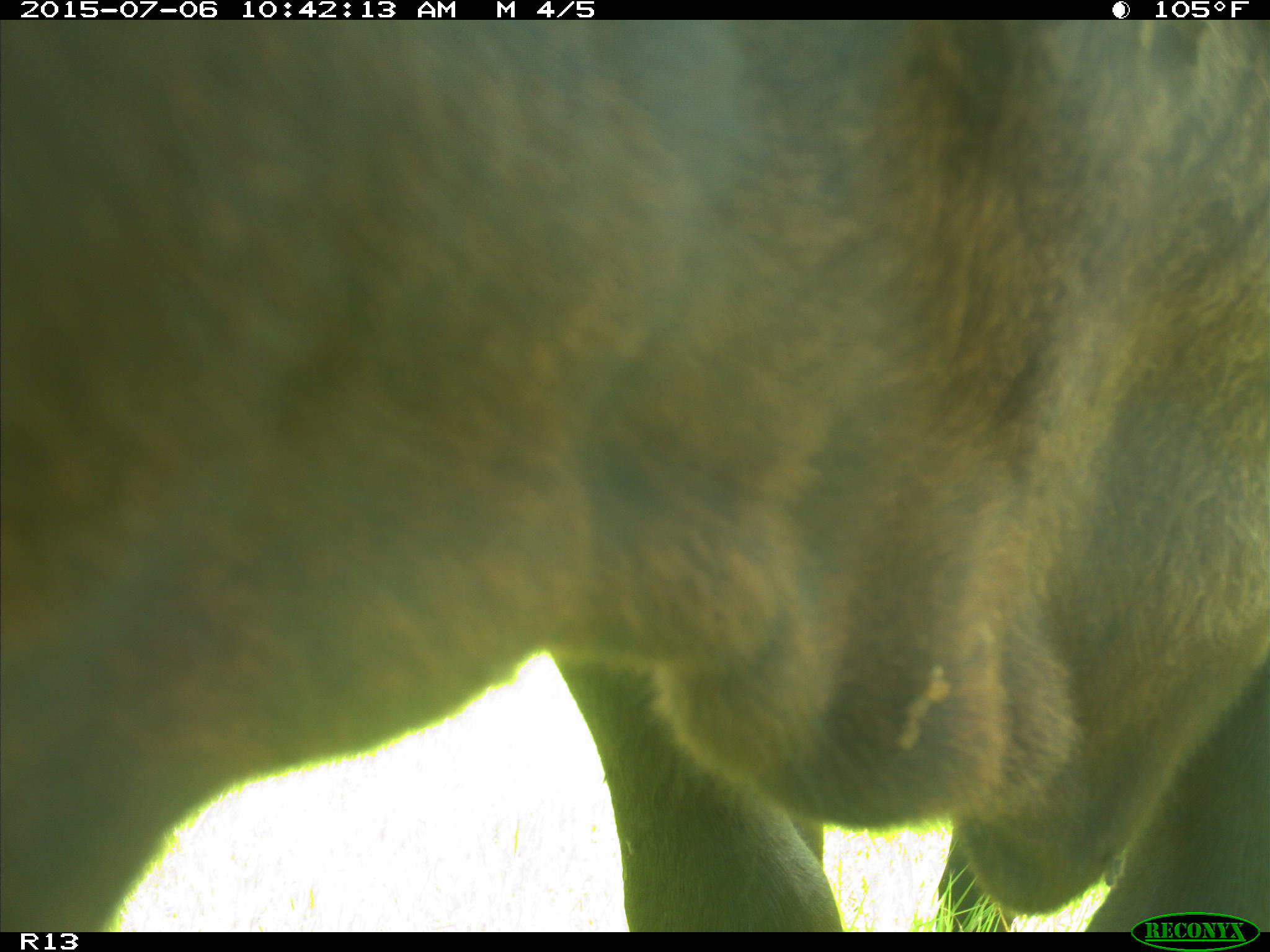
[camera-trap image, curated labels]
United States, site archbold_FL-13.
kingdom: Animalia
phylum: Chordata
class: Mammalia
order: Artiodactyla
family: Bovidae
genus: Bos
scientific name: Bos taurus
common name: domestic cow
Bos taurus (domestic cow).